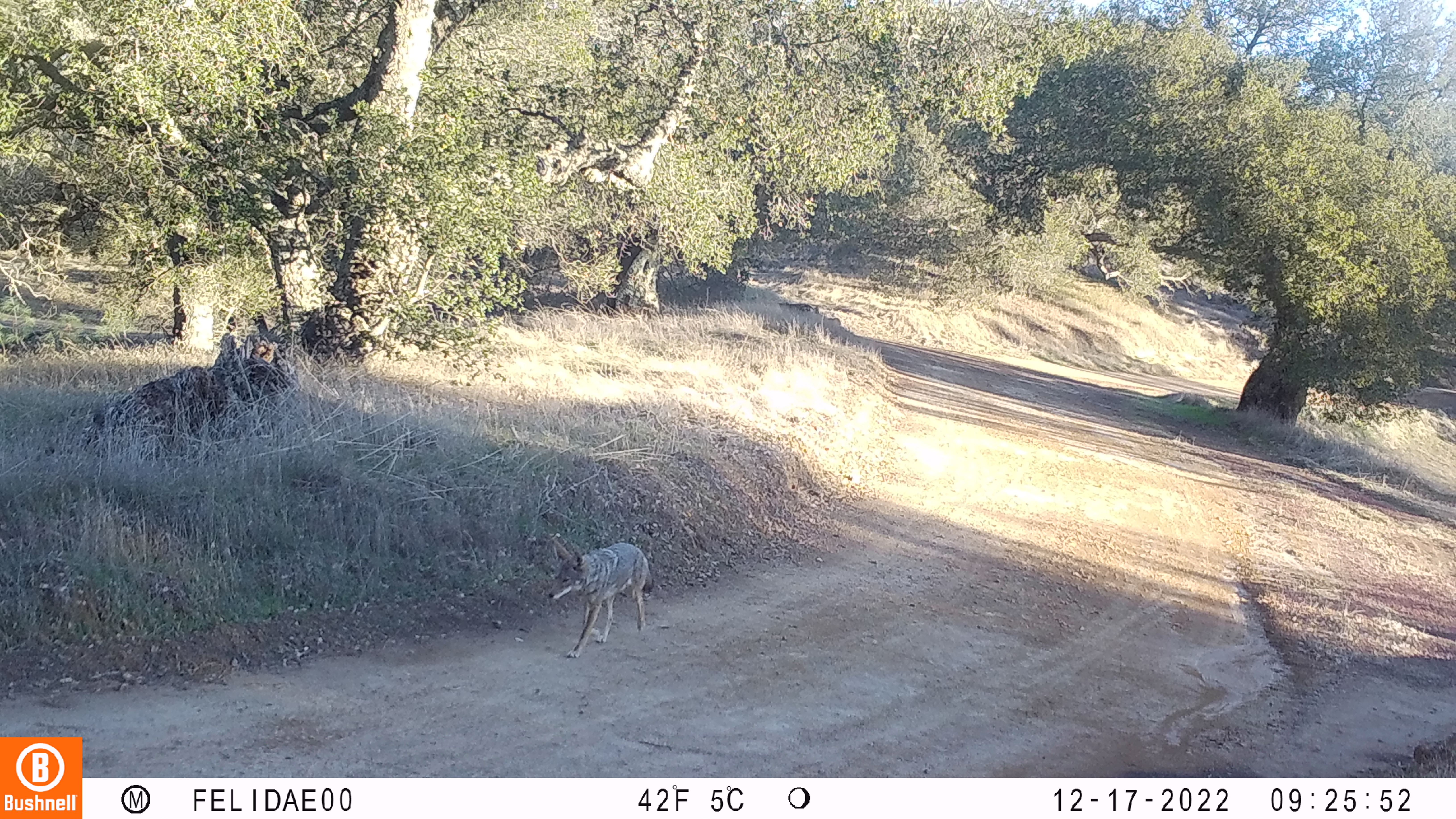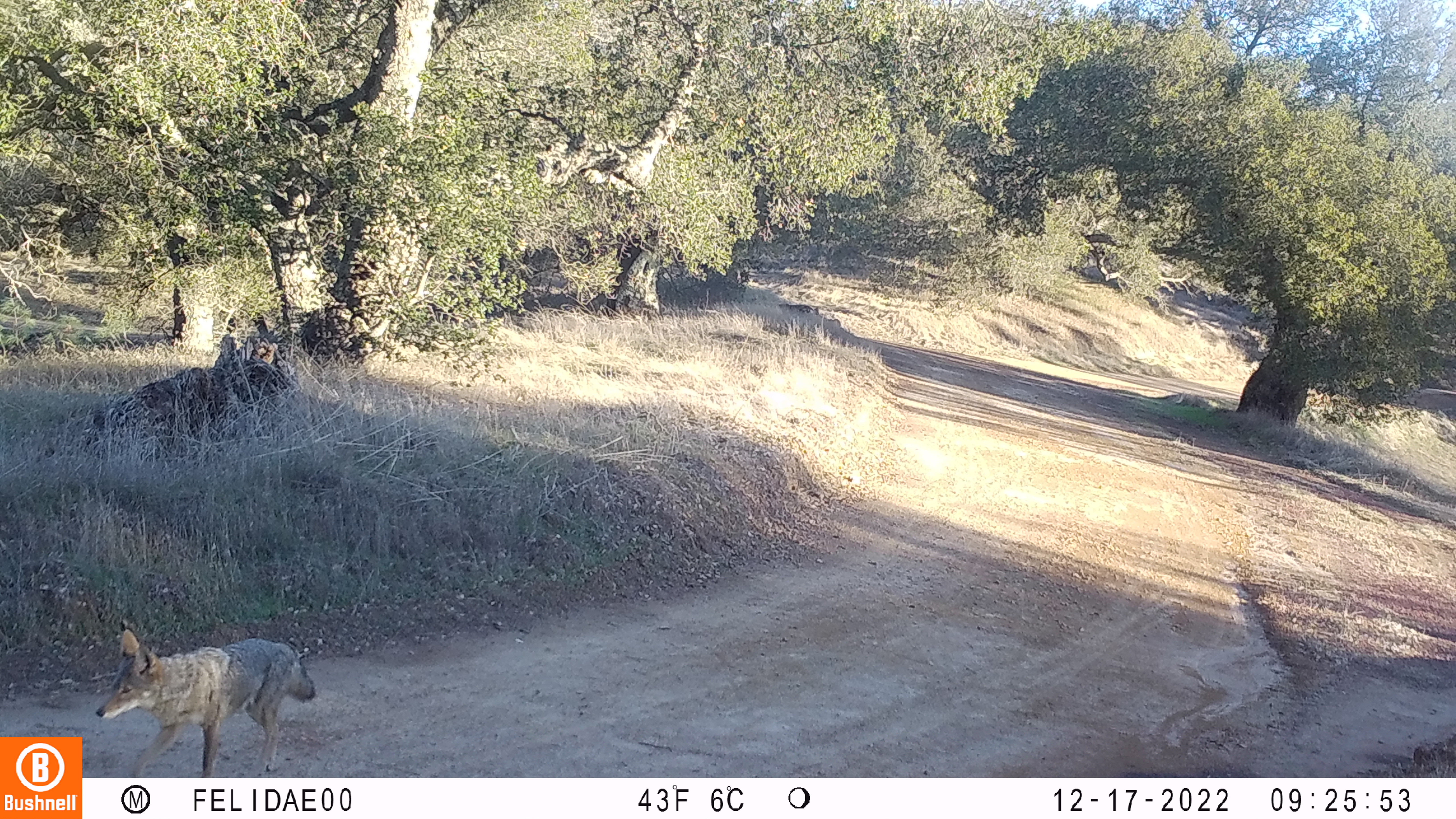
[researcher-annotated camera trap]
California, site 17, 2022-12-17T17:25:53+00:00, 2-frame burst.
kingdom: Animalia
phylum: Chordata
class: Mammalia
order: Carnivora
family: Canidae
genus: Canis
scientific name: Canis latrans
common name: coyote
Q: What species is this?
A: Coyote (Canis latrans).